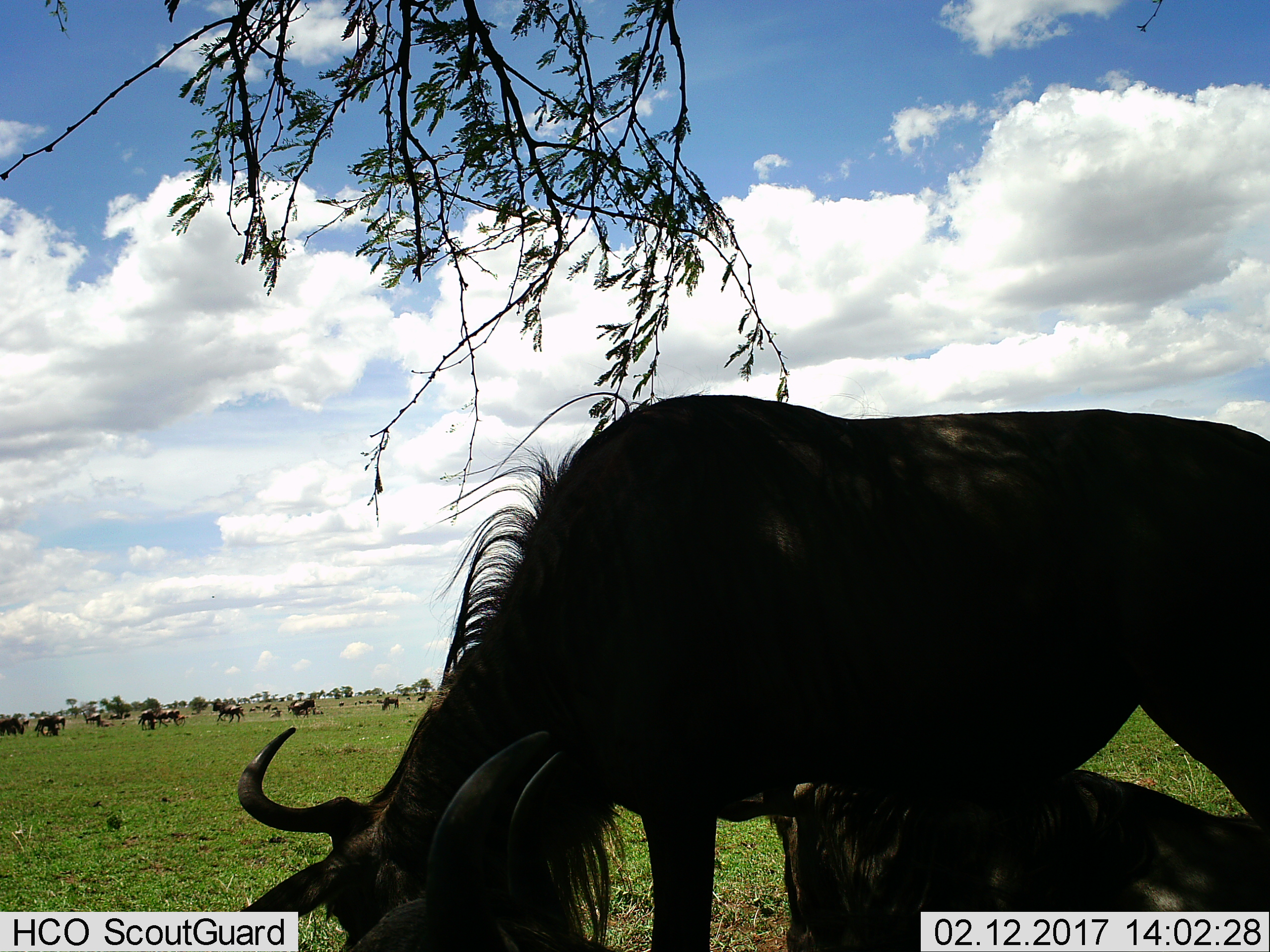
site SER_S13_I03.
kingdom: Animalia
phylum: Chordata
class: Mammalia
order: Artiodactyla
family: Bovidae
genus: Connochaetes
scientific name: Connochaetes taurinus taurinus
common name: blue wildebeest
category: wildebeestblue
Wildebeestblue (blue wildebeest) (Connochaetes taurinus taurinus), count 11-50. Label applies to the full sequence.